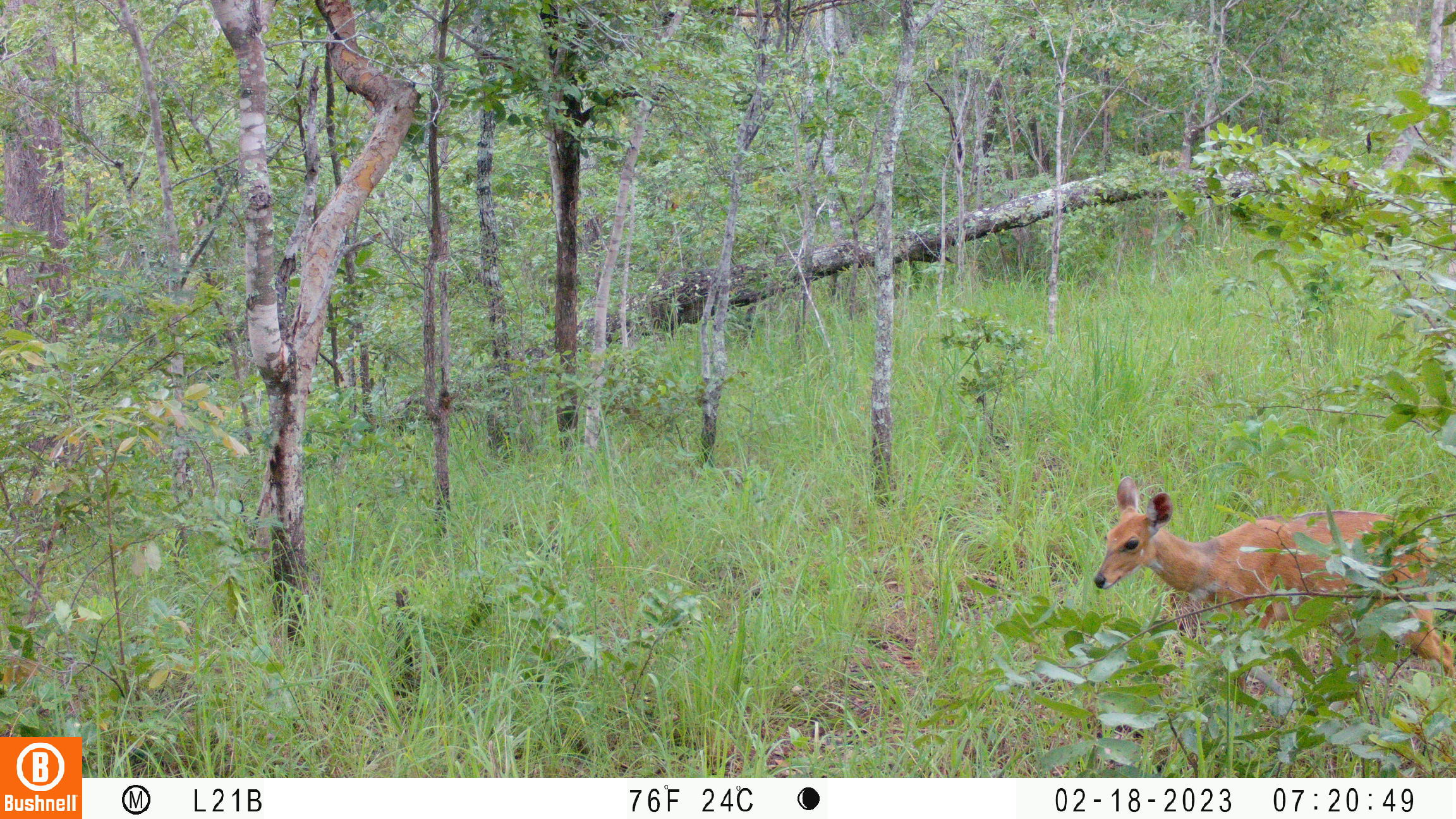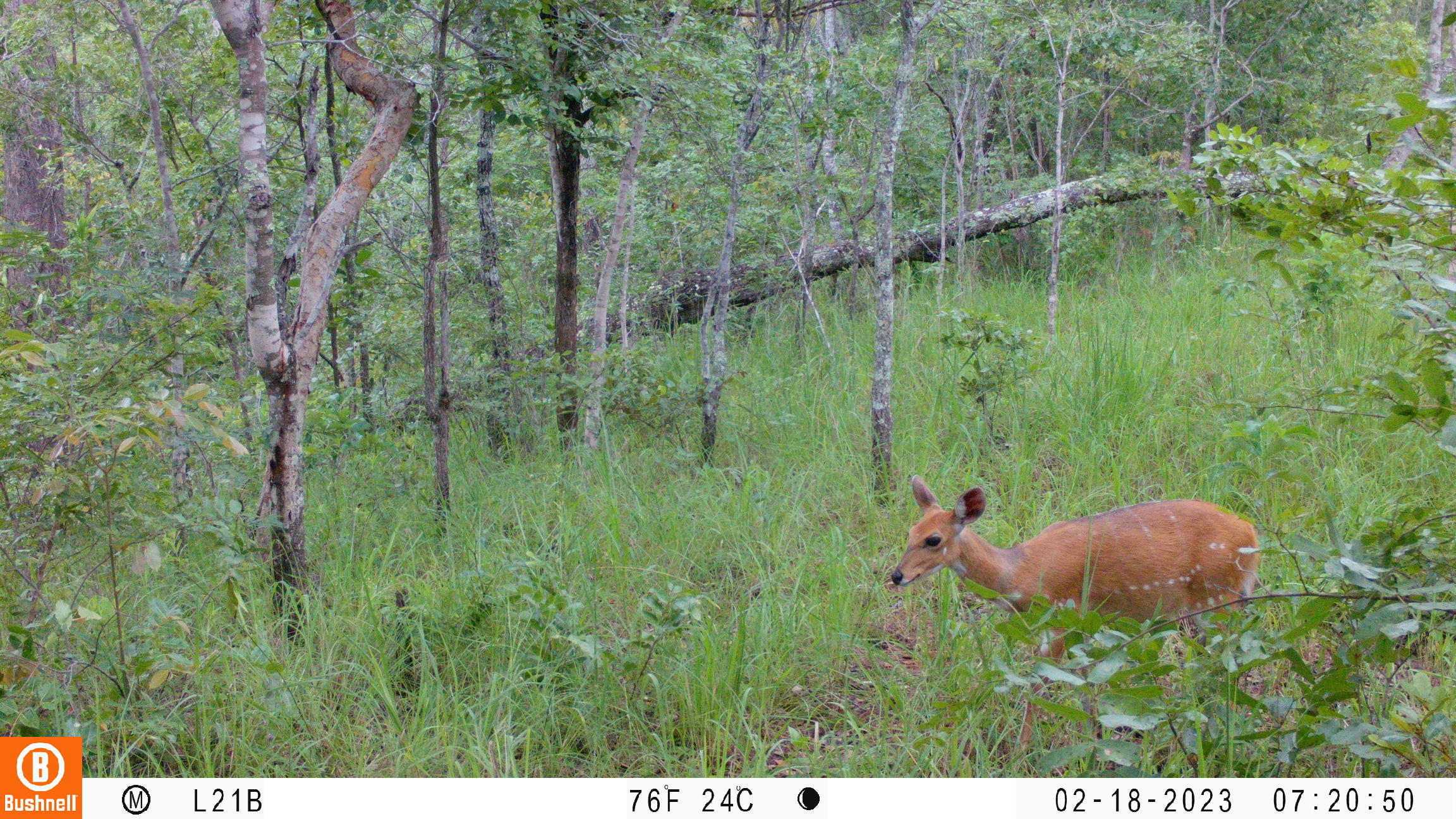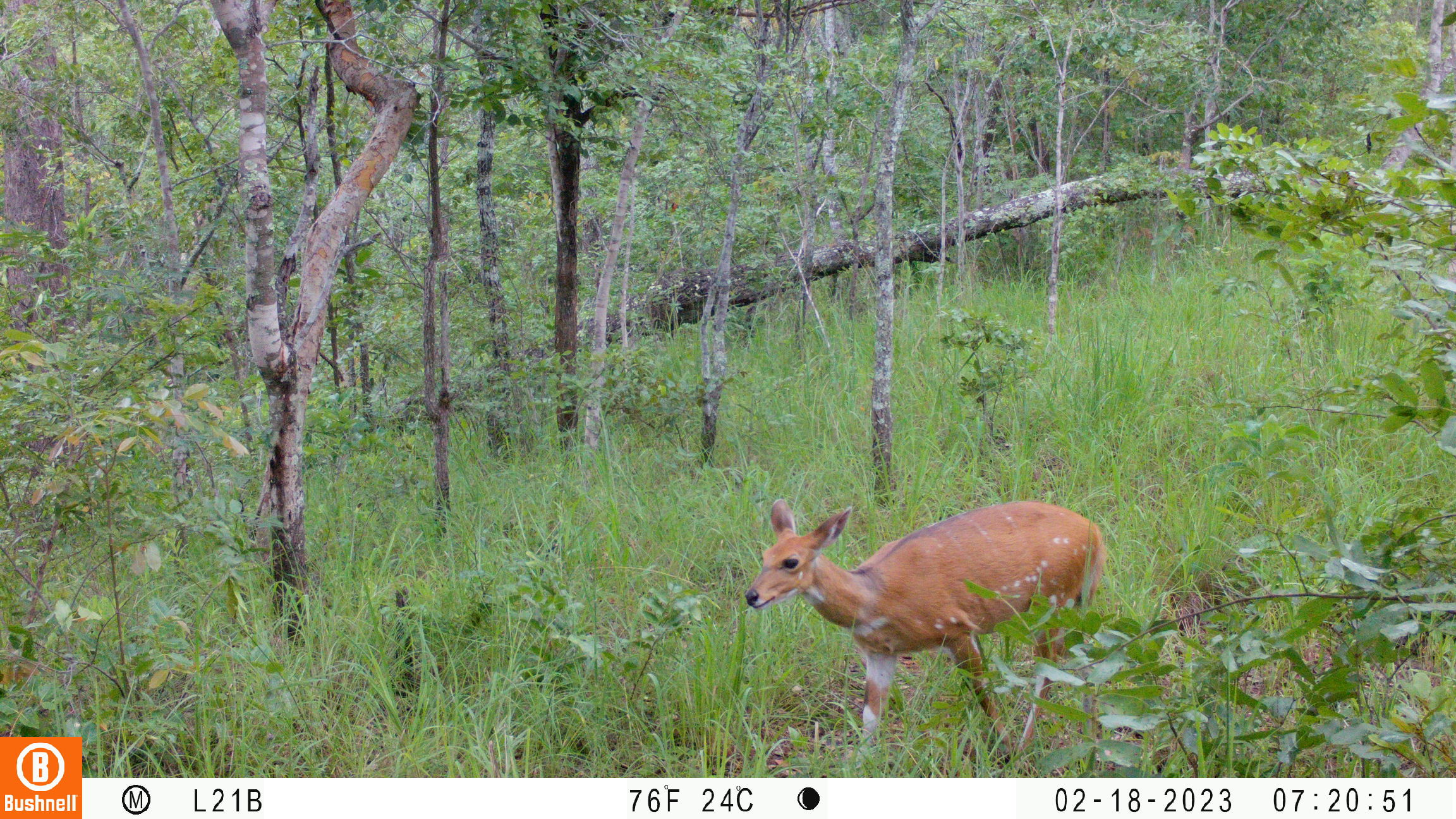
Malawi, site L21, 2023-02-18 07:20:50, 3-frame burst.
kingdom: Animalia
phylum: Chordata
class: Mammalia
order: Artiodactyla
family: Bovidae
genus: Tragelaphus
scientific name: Tragelaphus sylvaticus sylvaticus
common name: cape bushbuck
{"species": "cape bushbuck (Tragelaphus sylvaticus sylvaticus)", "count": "1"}